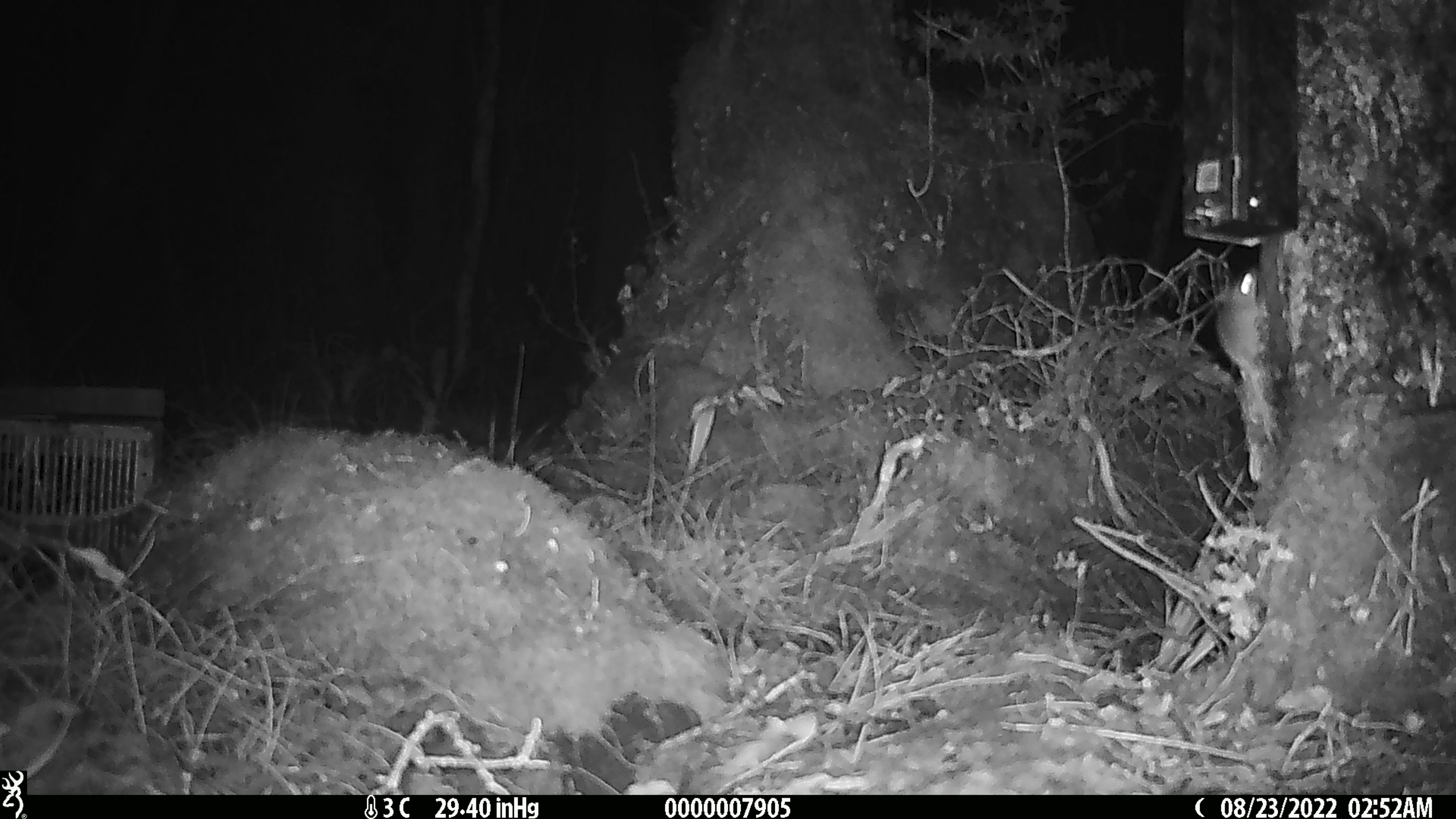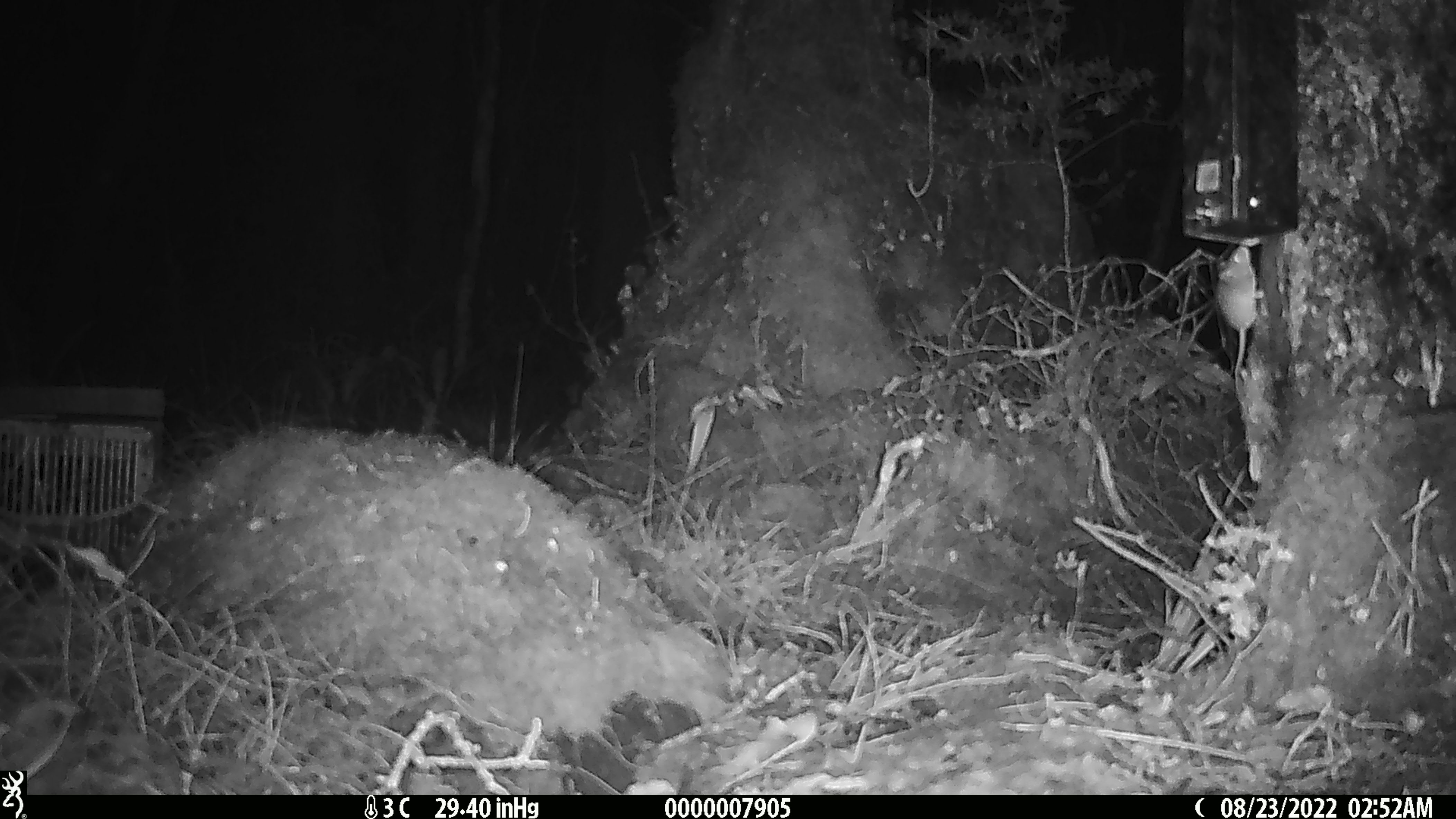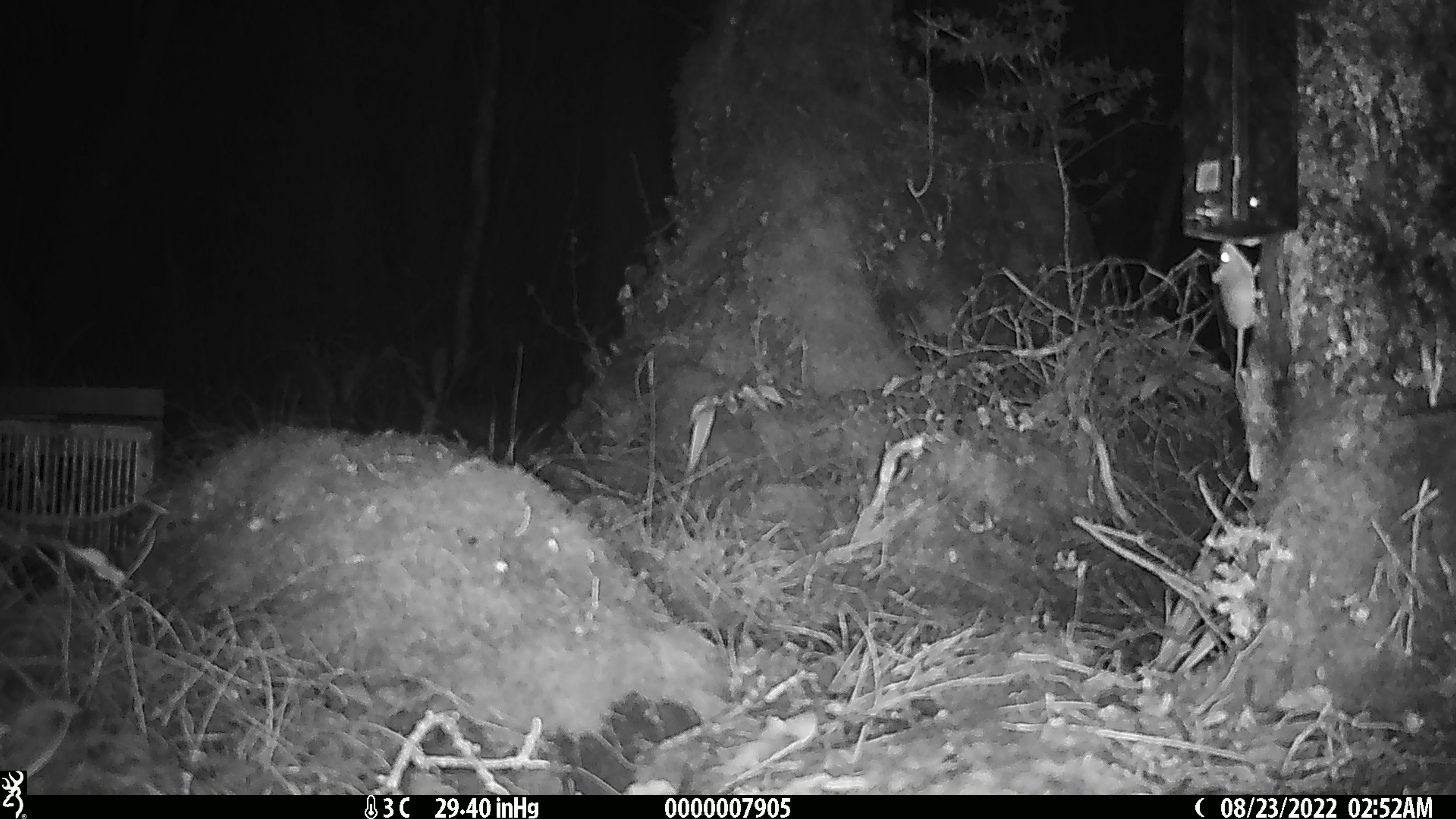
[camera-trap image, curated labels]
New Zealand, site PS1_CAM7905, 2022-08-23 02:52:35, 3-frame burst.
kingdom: Animalia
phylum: Chordata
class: Mammalia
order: Rodentia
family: Muridae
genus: Mus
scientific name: Mus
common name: mouse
Mouse (Mus).